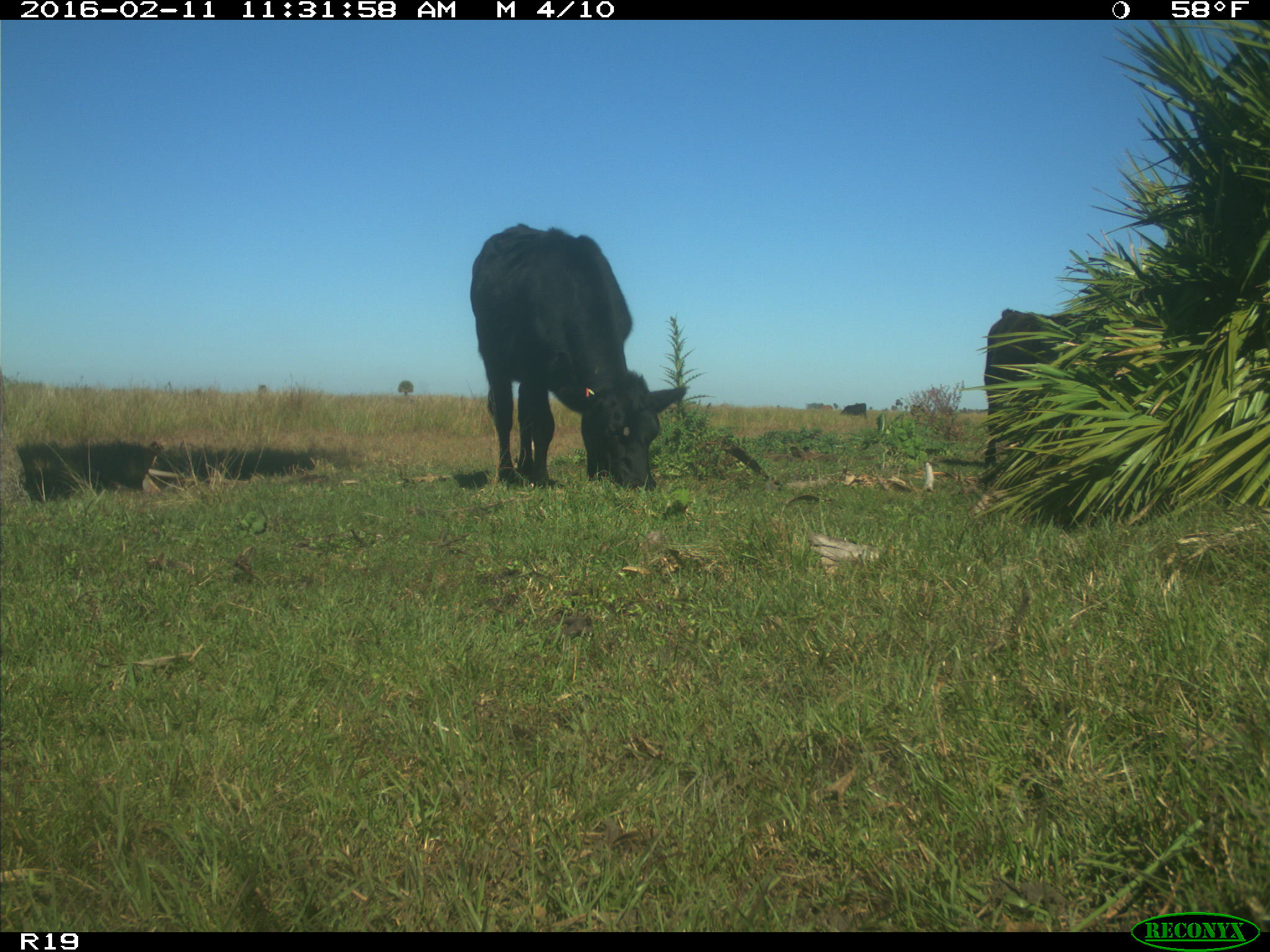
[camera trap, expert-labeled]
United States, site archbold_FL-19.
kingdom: Animalia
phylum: Chordata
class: Mammalia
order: Artiodactyla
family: Bovidae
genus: Bos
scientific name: Bos taurus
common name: domestic cow